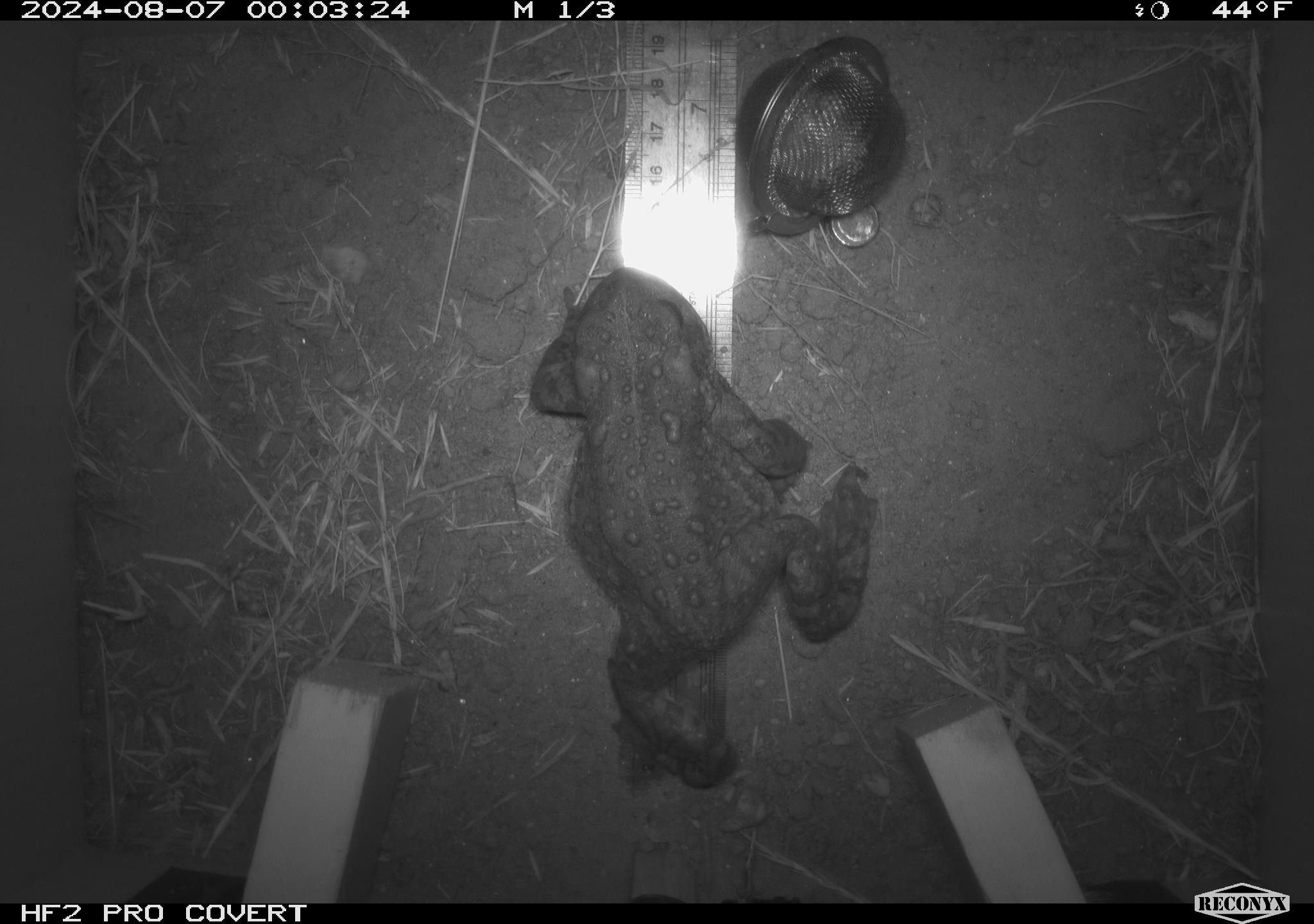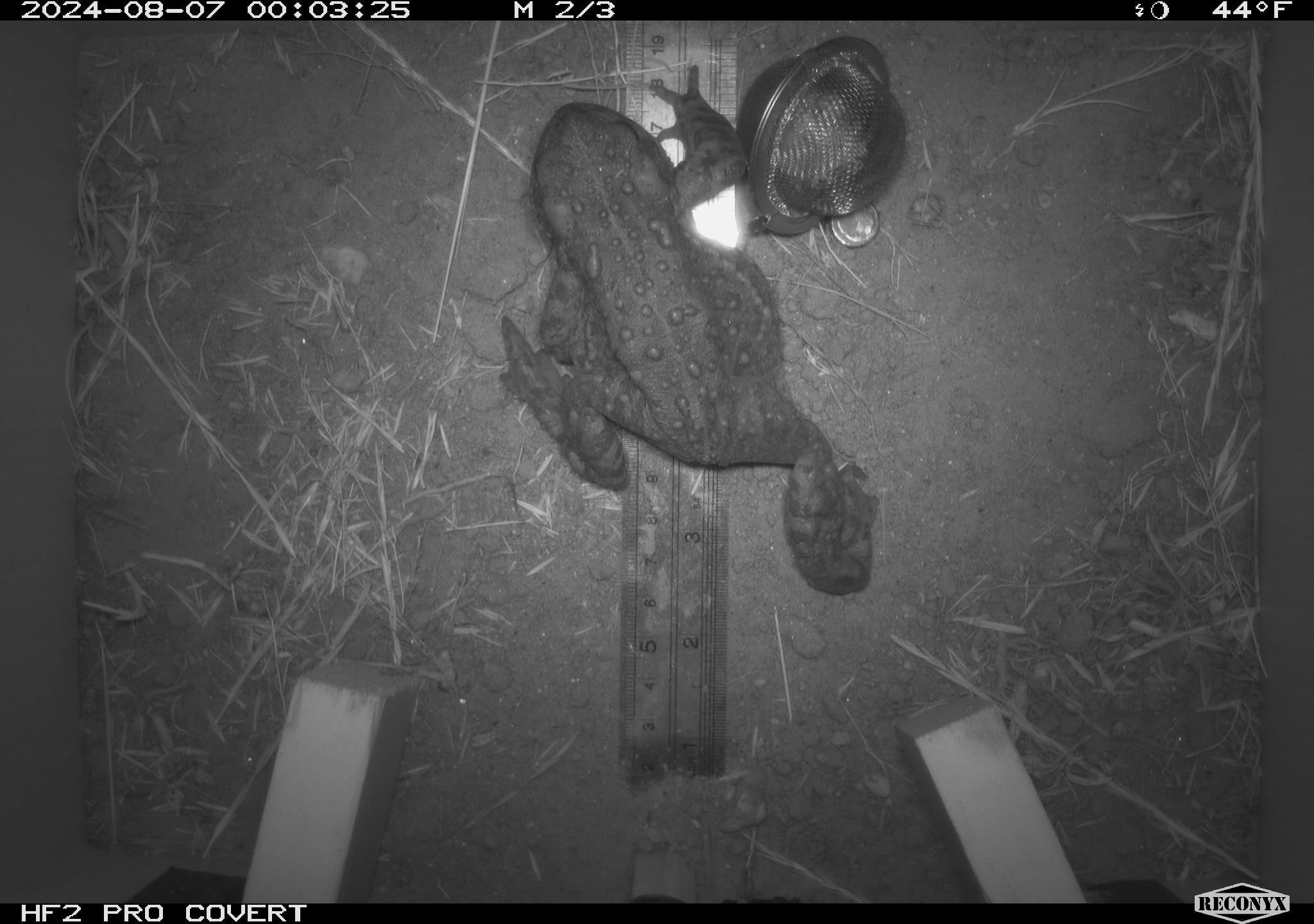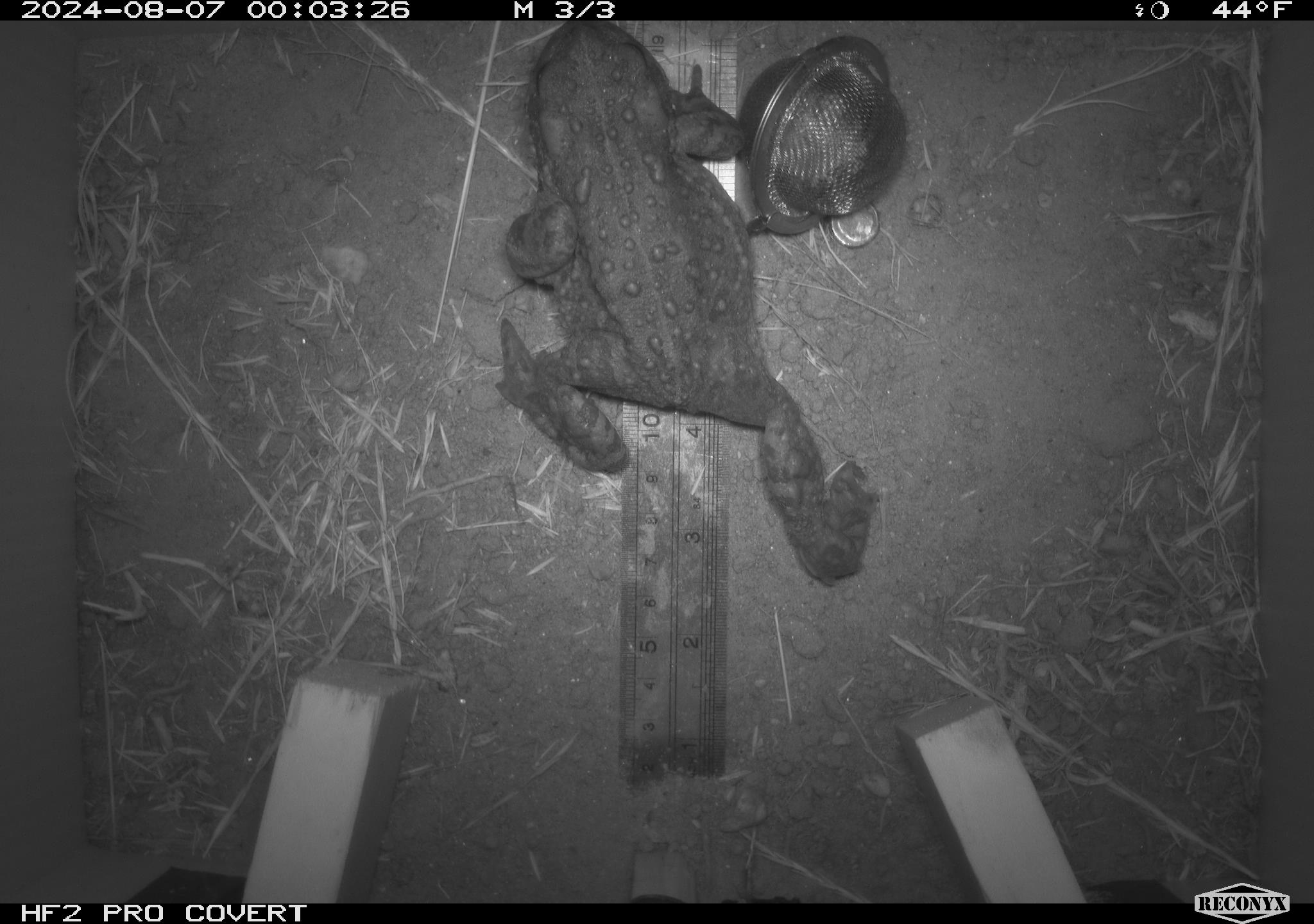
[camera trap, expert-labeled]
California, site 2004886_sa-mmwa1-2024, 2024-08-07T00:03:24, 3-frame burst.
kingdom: Animalia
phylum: Chordata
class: Amphibia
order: Anura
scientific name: Anura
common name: frogs